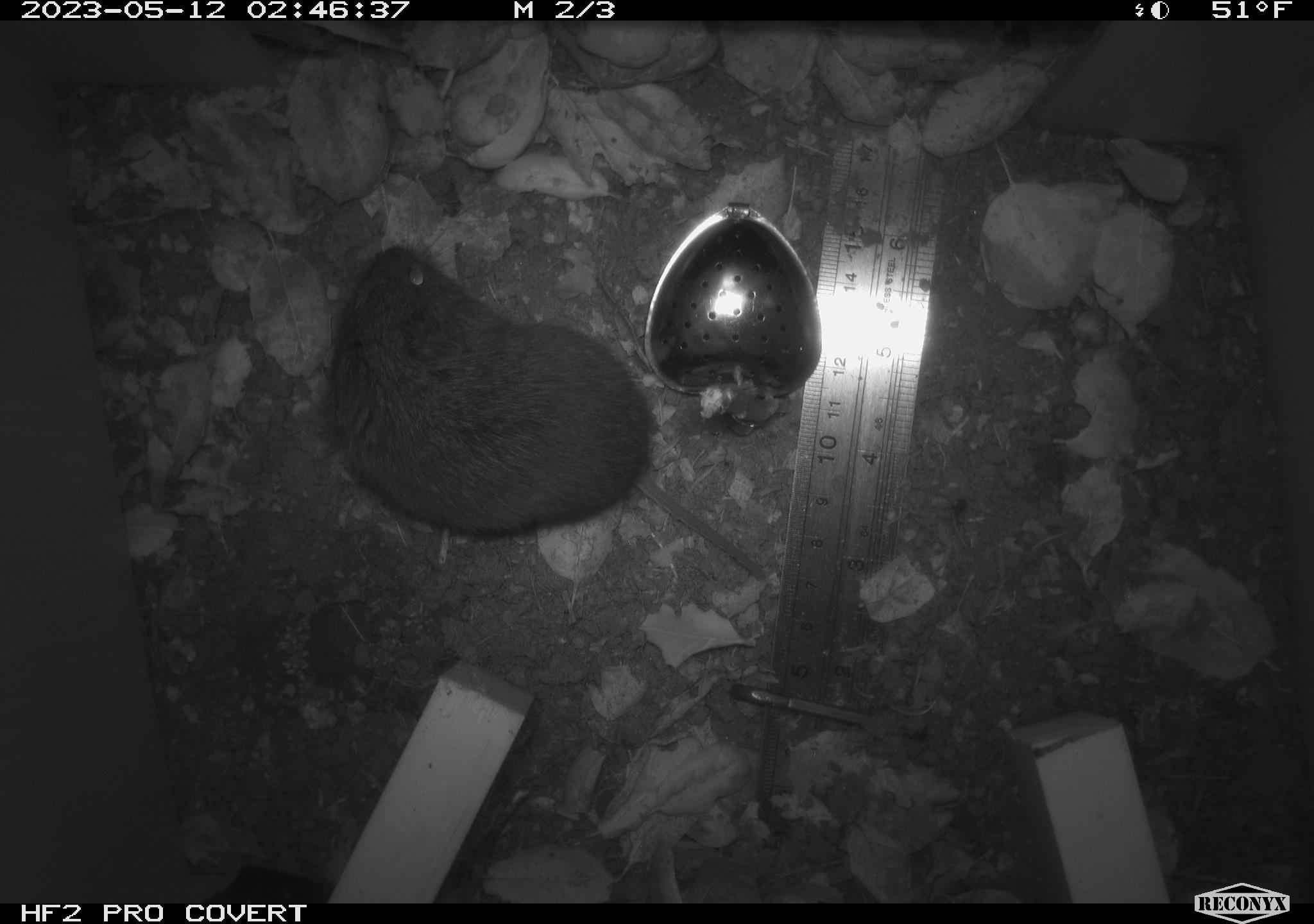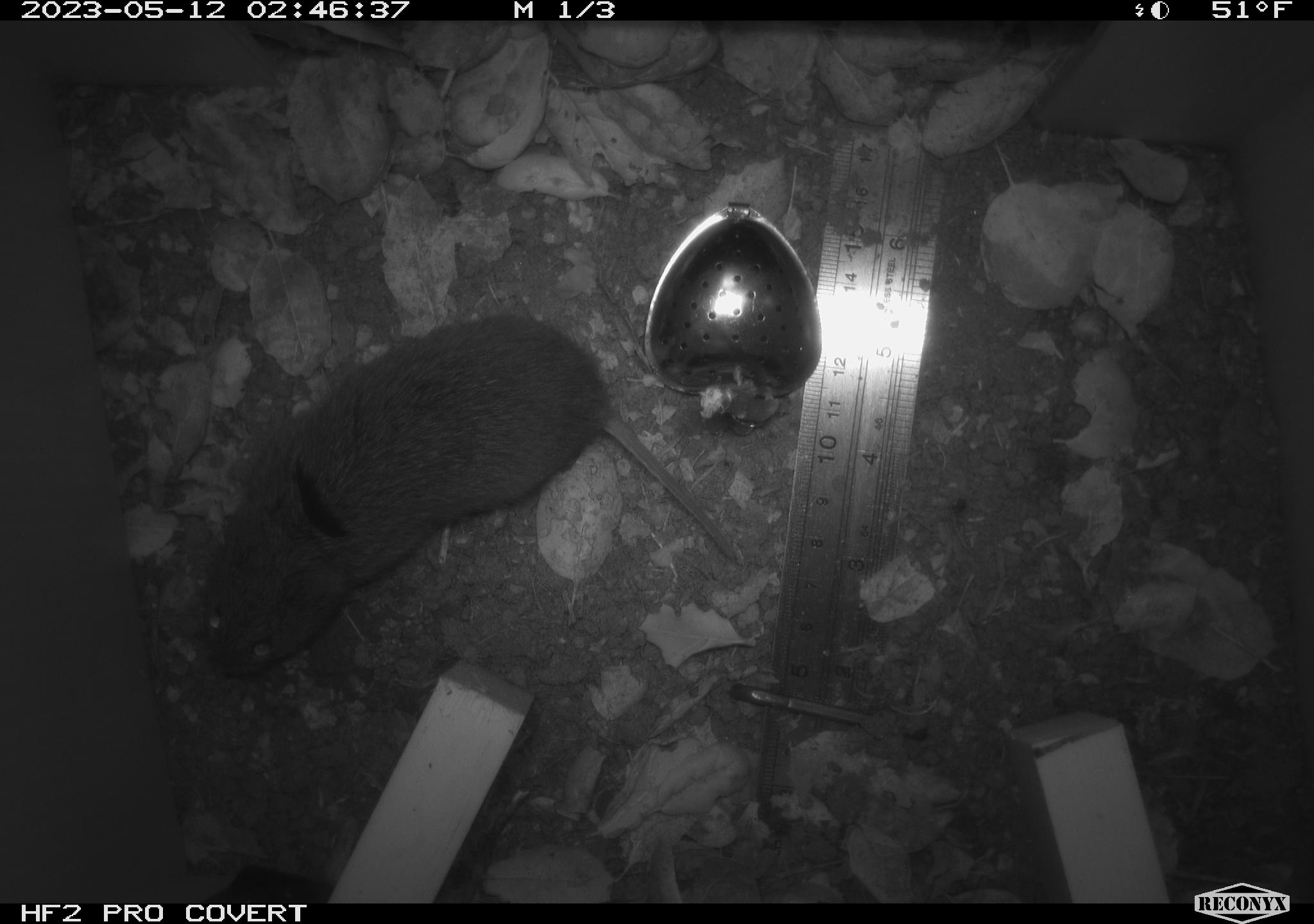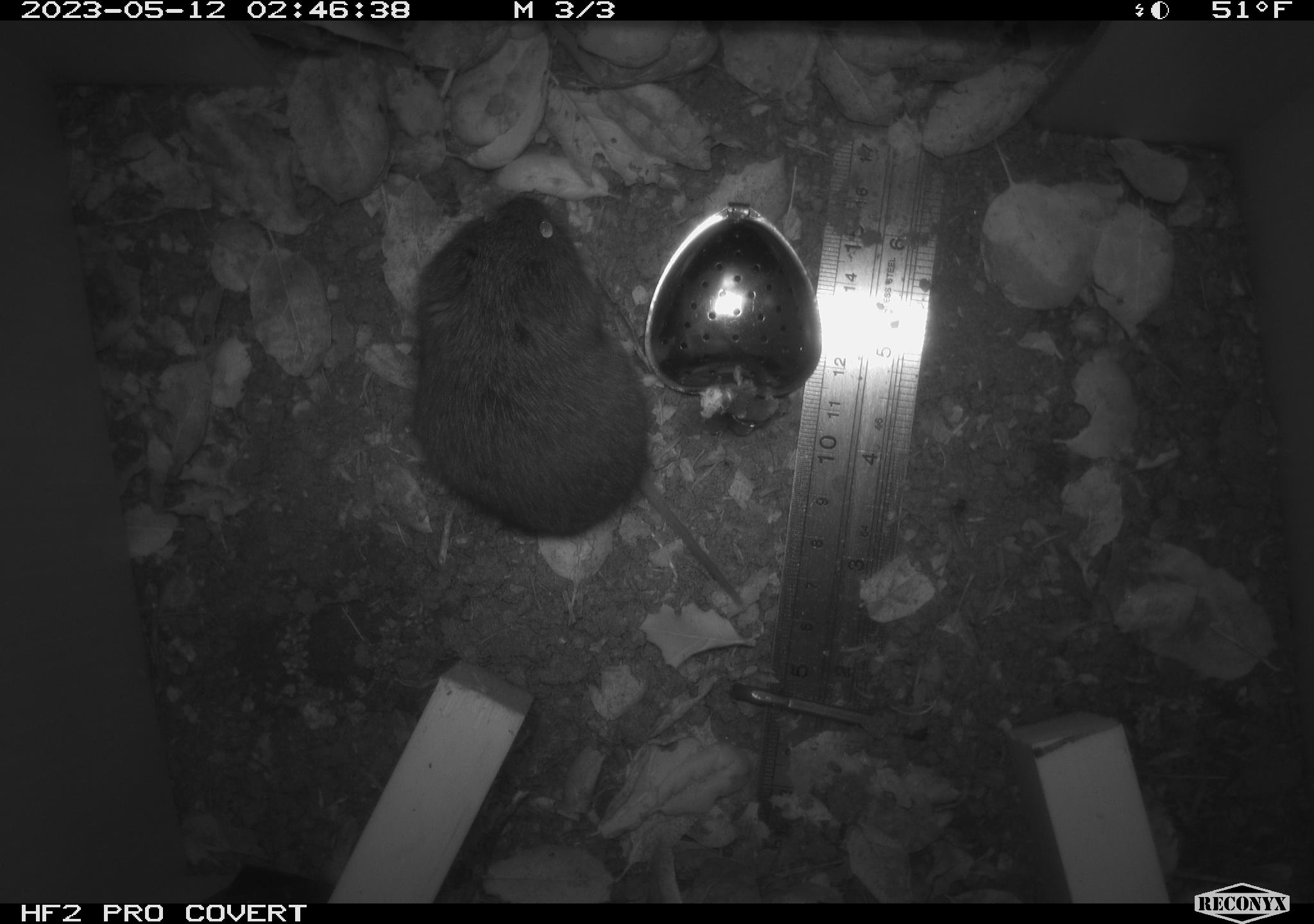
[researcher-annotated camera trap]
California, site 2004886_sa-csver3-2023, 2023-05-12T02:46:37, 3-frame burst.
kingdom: Animalia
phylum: Chordata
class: Mammalia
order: Rodentia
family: Cricetidae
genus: Microtus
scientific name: Microtus californicus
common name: california vole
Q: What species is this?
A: California vole (Microtus californicus).